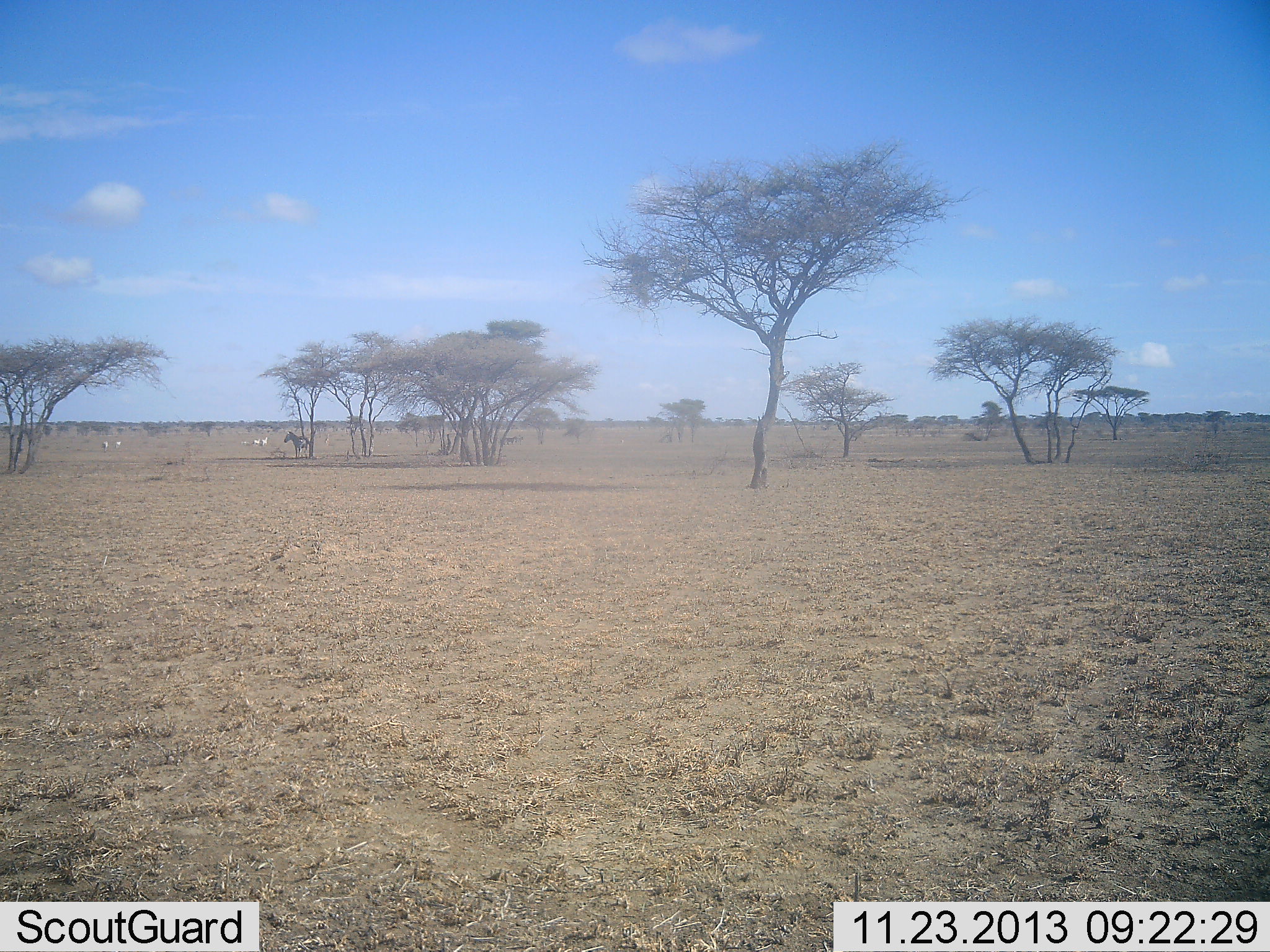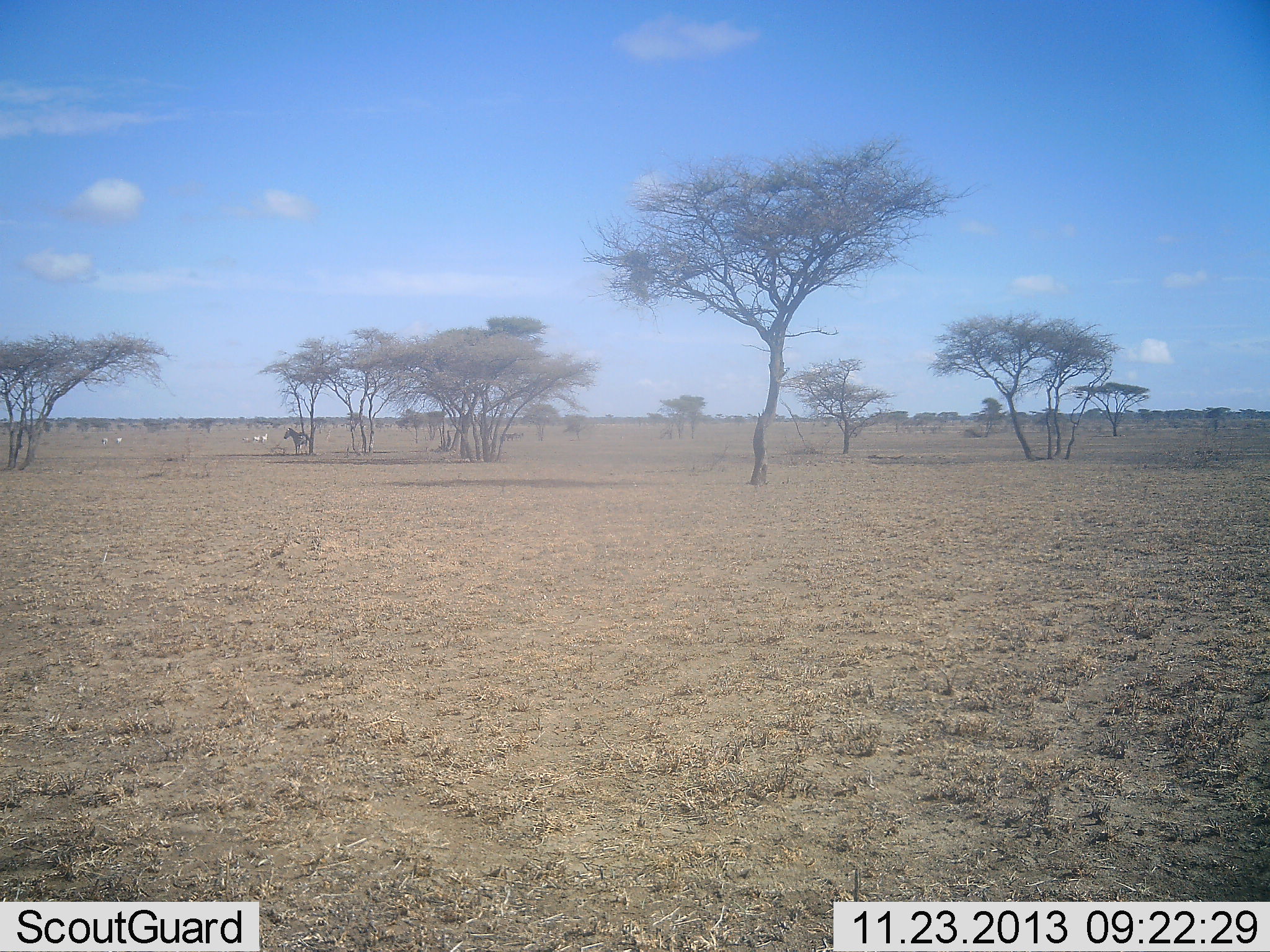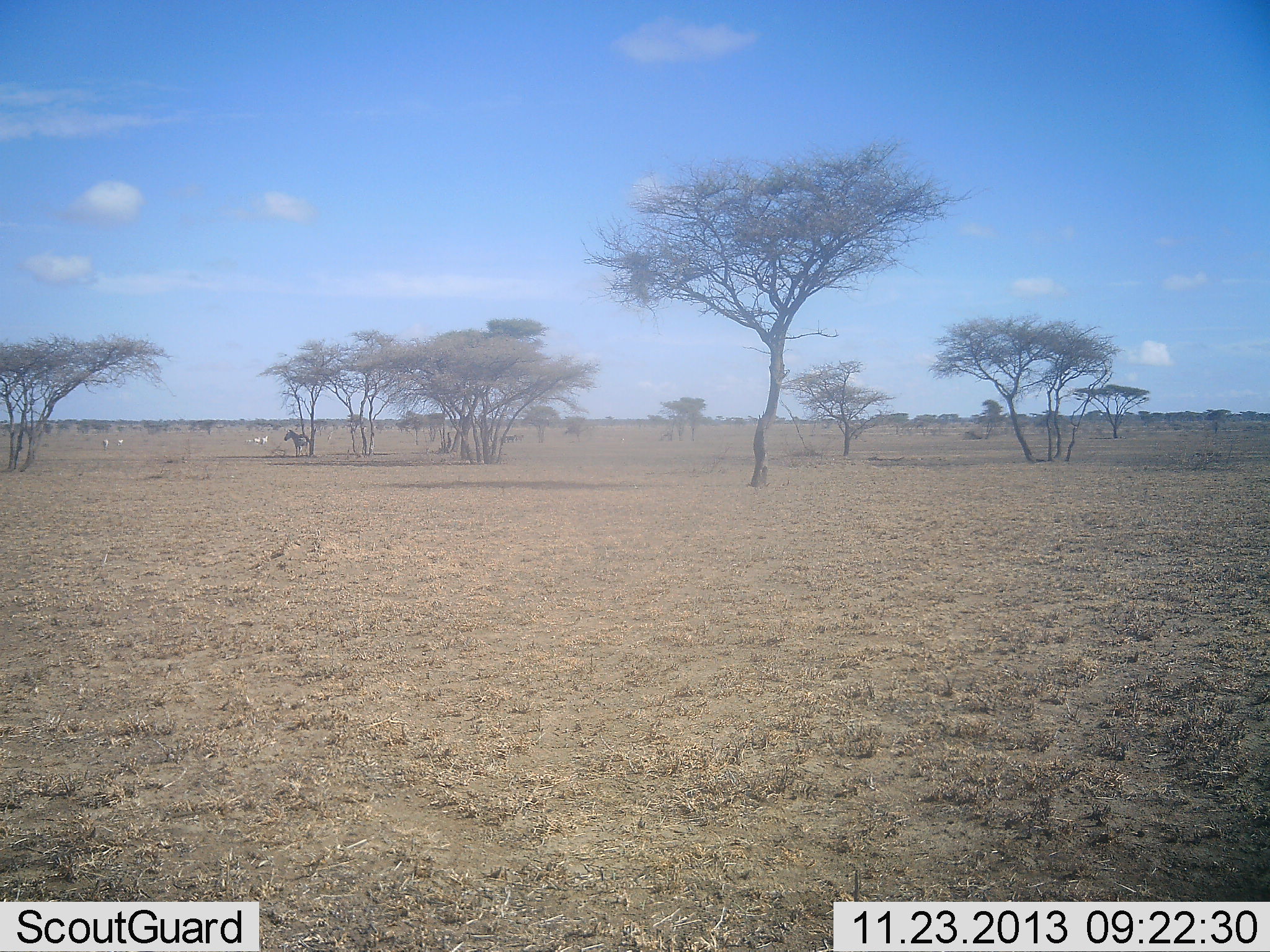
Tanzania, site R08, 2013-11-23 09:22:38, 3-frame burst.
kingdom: Animalia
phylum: Chordata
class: Mammalia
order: Perissodactyla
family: Equidae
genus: Equus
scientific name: Equus quagga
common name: plains zebra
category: zebra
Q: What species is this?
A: Zebra (plains zebra) (Equus quagga).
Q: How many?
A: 1.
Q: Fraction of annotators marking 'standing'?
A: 100%.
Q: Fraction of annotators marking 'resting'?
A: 0%.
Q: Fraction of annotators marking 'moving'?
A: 0%.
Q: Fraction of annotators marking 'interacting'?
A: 0%.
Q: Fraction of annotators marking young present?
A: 0%.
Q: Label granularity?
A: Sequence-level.